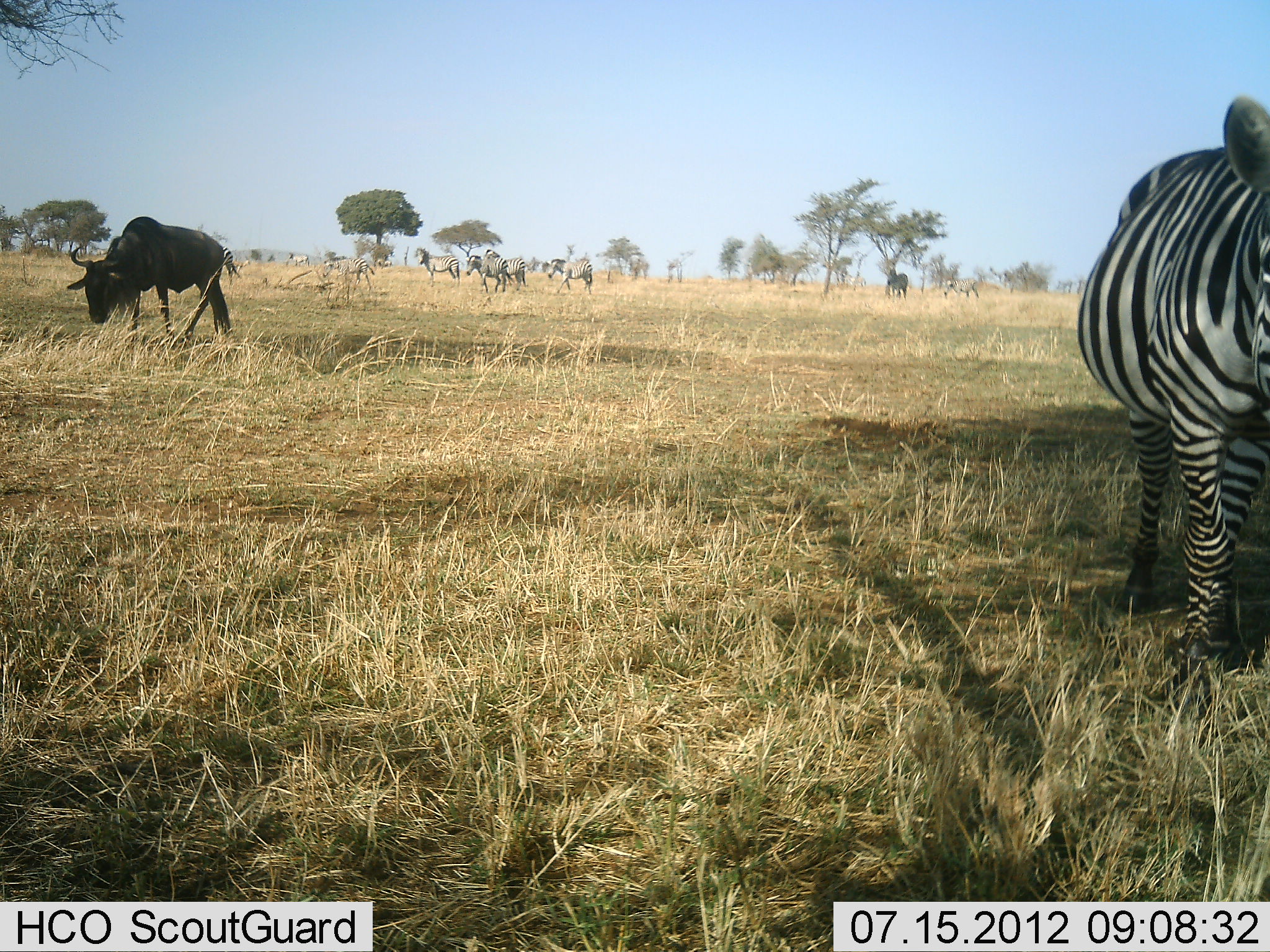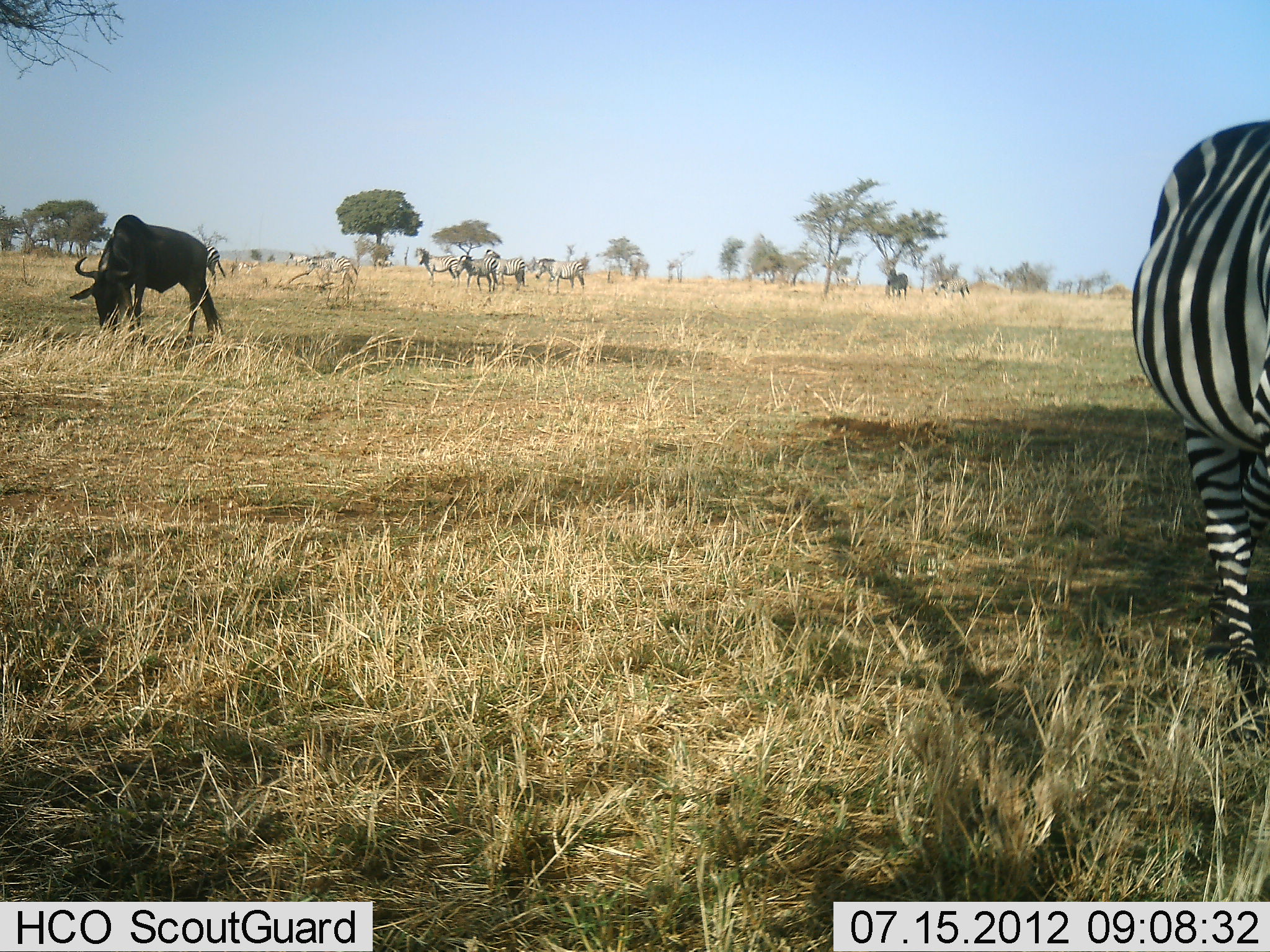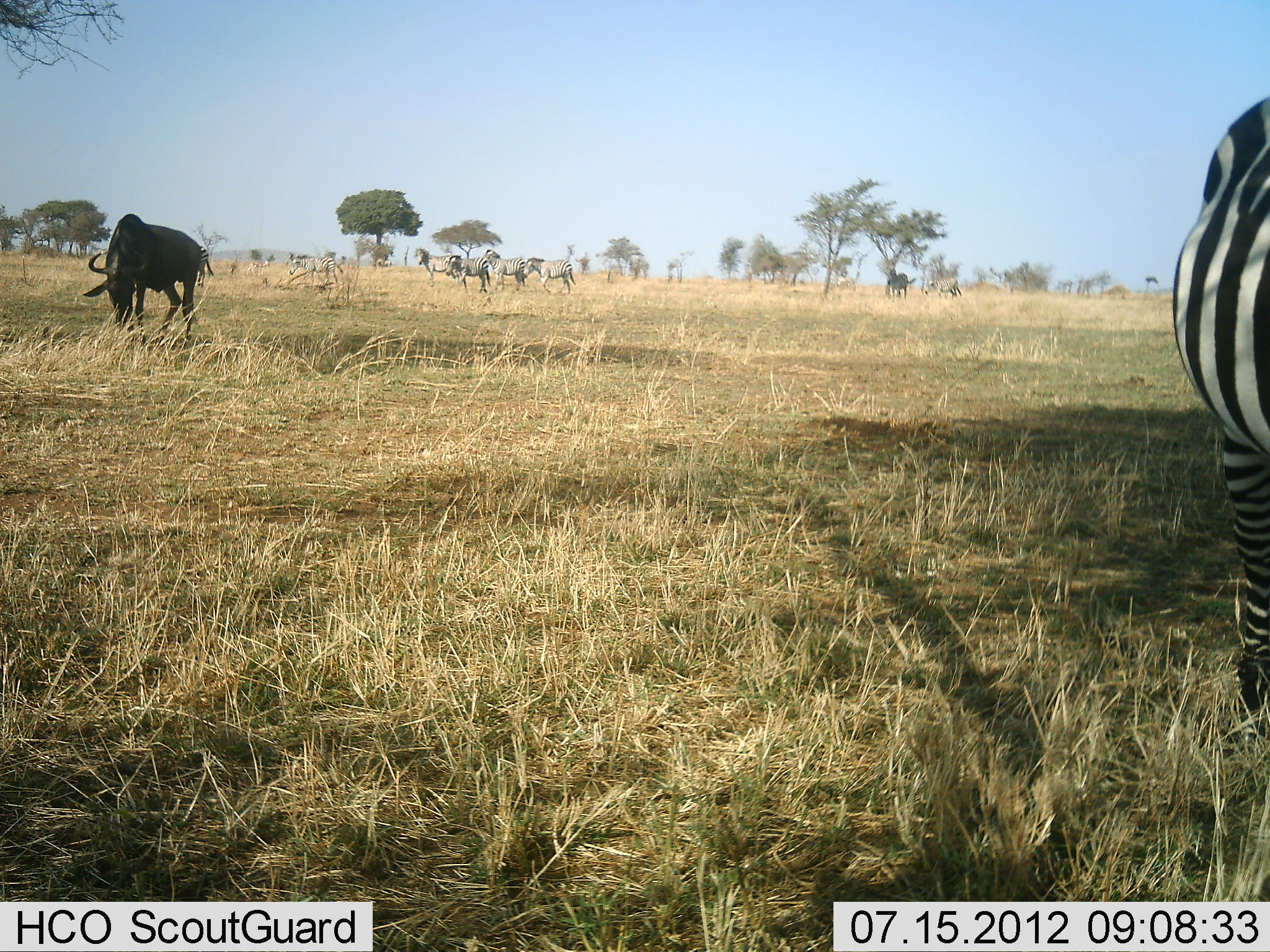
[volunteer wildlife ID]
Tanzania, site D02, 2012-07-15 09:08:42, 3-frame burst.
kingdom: Animalia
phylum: Chordata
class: Mammalia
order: Artiodactyla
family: Bovidae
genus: Connochaetes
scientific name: Connochaetes taurinus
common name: blue wildebeest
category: wildebeest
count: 1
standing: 20%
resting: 0%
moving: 20%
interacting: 0%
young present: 0%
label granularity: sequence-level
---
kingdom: Animalia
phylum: Chordata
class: Mammalia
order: Perissodactyla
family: Equidae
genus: Equus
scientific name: Equus quagga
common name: plains zebra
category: zebra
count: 10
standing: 64%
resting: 9%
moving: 82%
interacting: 9%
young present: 0%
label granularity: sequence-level